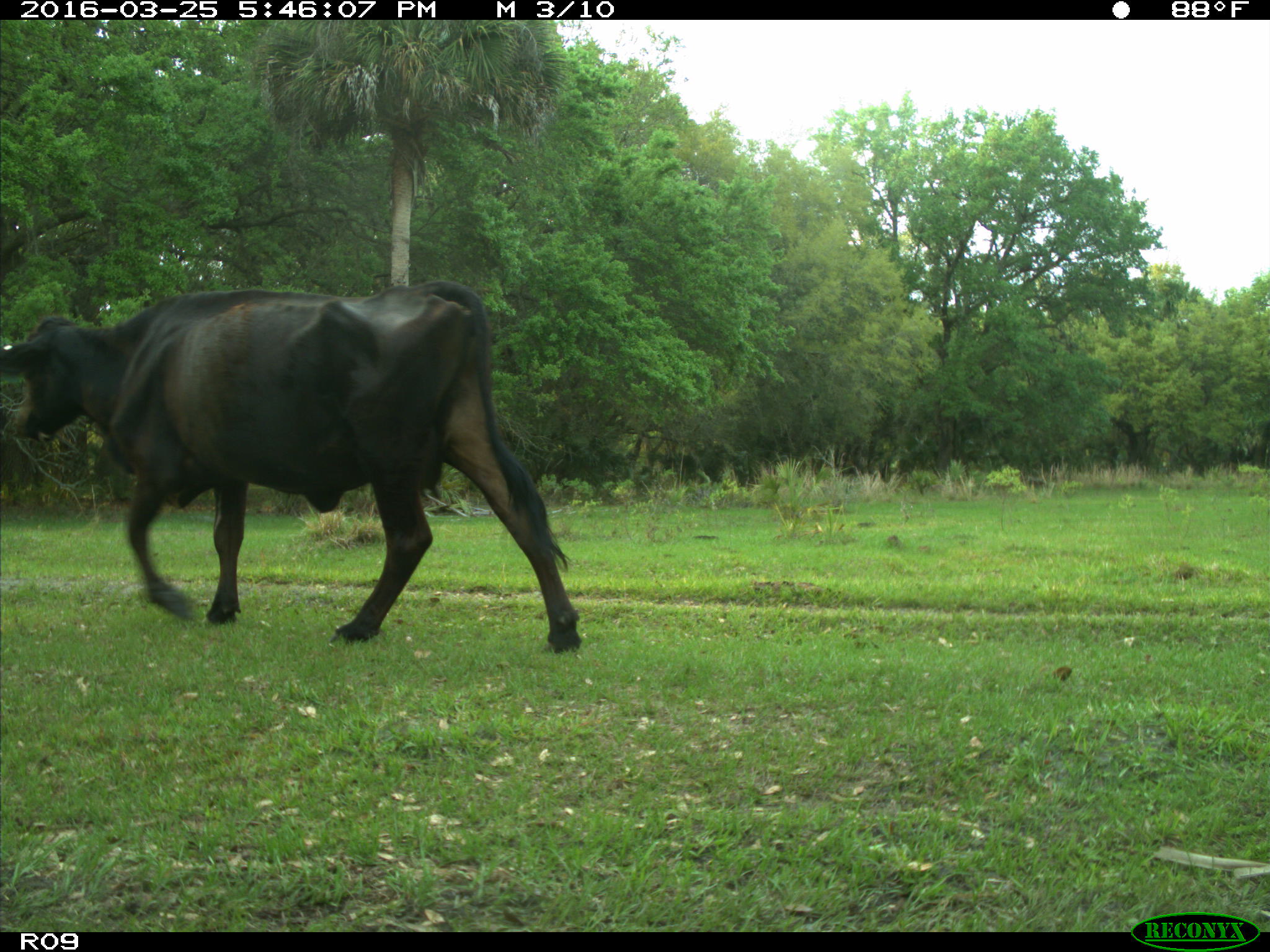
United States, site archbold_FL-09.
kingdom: Animalia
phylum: Chordata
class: Mammalia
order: Artiodactyla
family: Bovidae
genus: Bos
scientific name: Bos taurus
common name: domestic cow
Bos taurus (domestic cow).